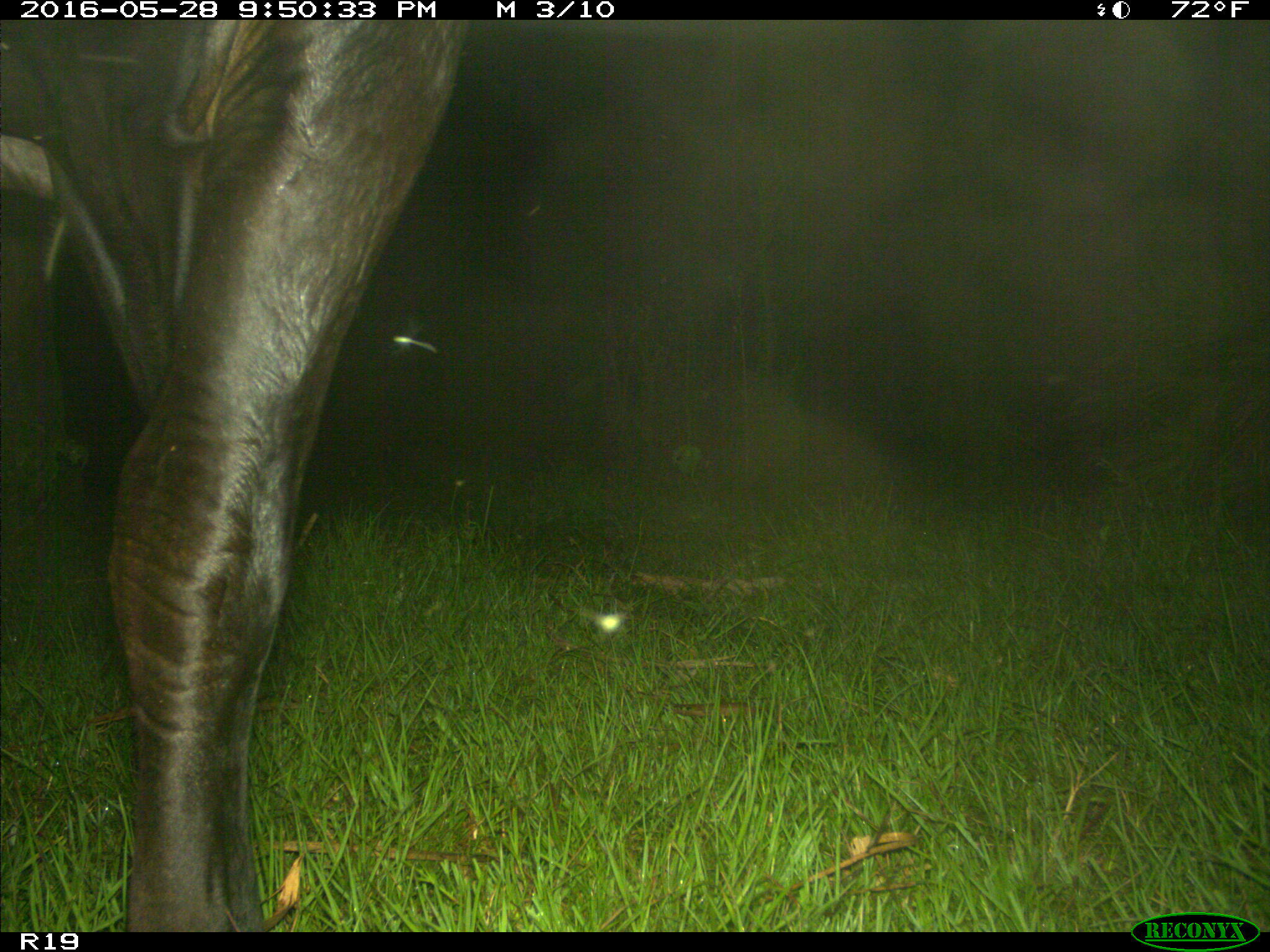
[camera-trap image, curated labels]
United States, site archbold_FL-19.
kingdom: Animalia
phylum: Chordata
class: Mammalia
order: Artiodactyla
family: Bovidae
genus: Bos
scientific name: Bos taurus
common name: domestic cow